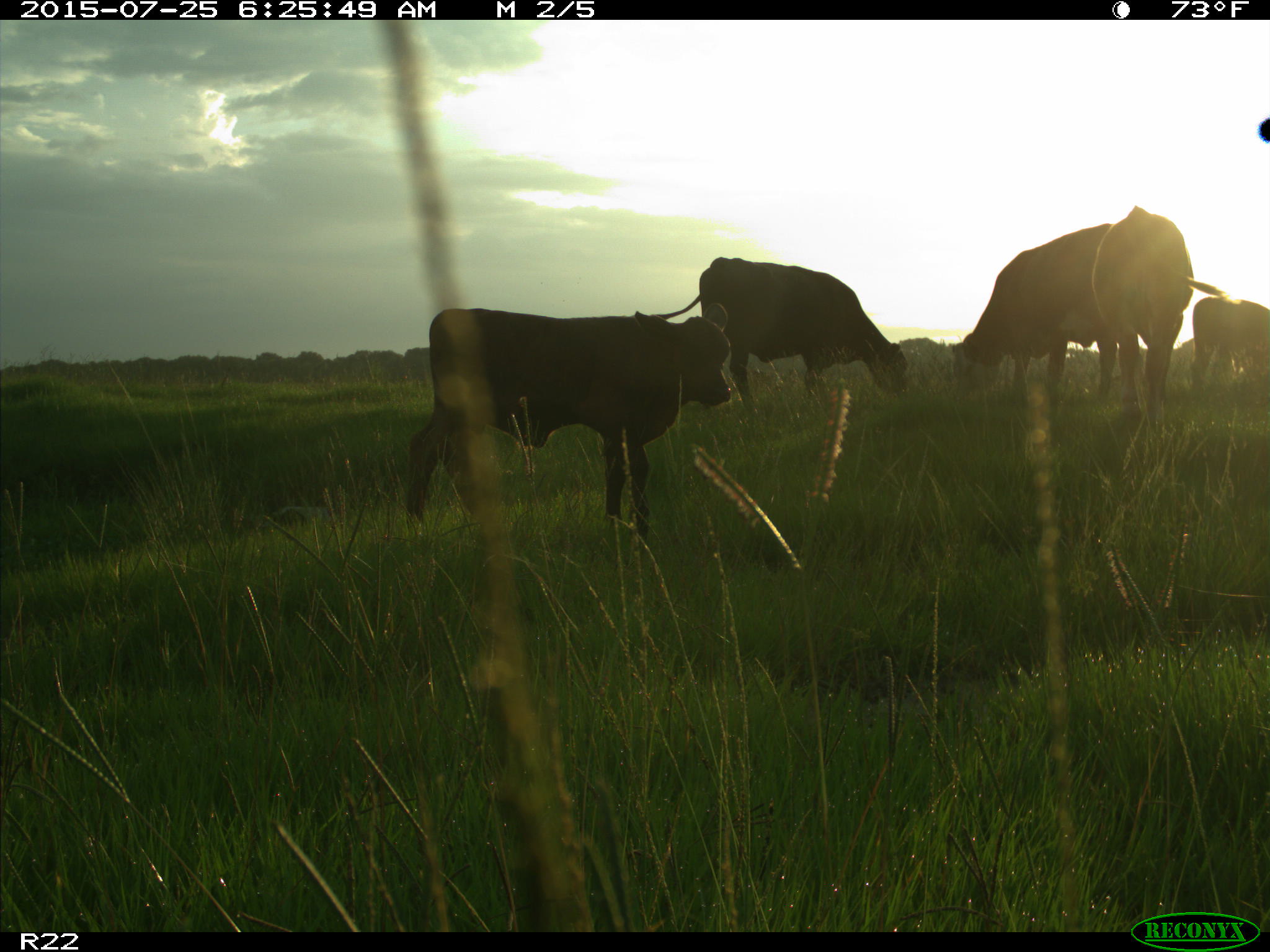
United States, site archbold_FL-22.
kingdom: Animalia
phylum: Chordata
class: Mammalia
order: Artiodactyla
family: Bovidae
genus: Bos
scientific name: Bos taurus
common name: domestic cow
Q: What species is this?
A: Bos taurus (domestic cow).